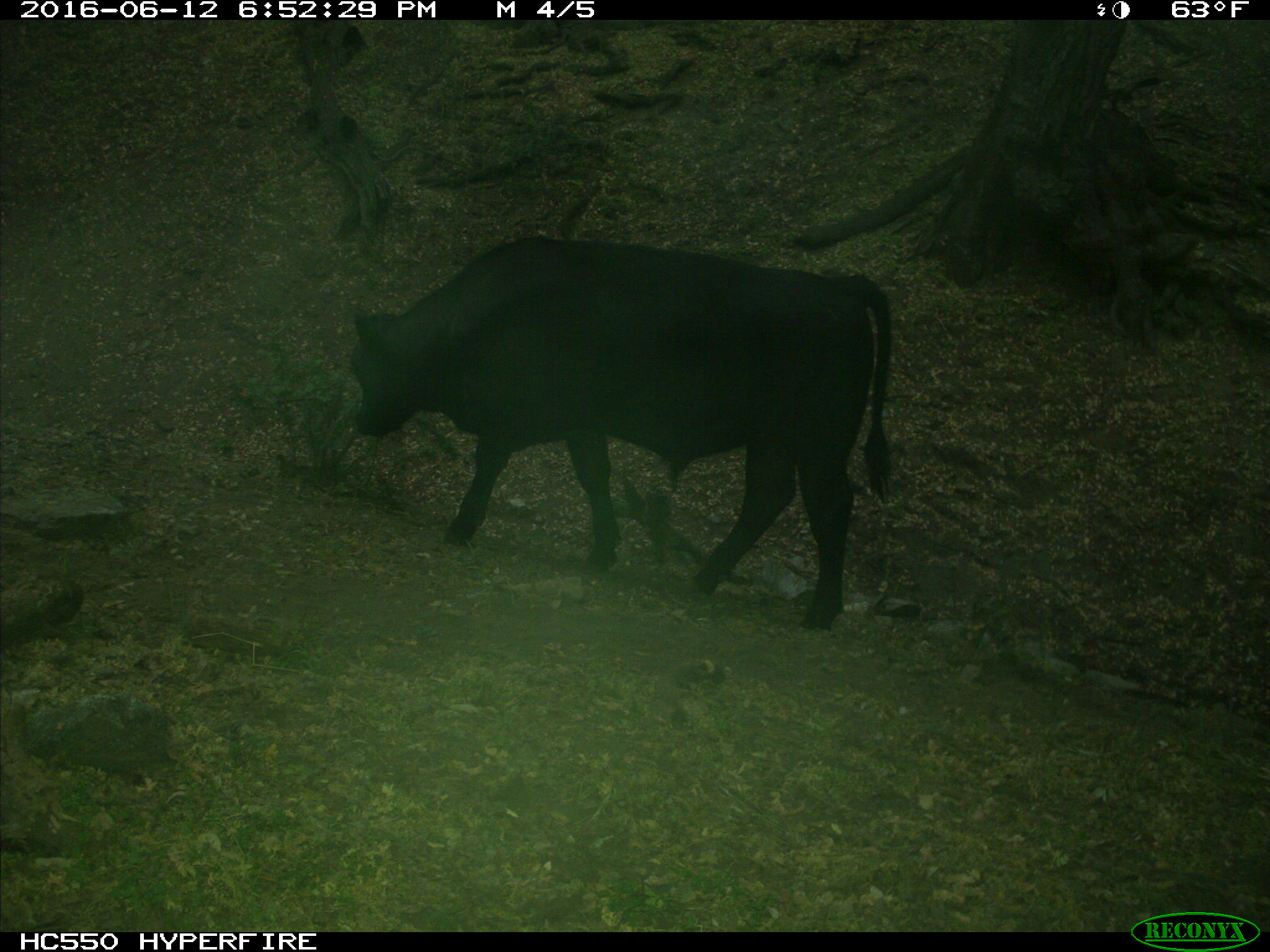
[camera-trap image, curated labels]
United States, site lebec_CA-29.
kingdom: Animalia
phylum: Chordata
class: Mammalia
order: Artiodactyla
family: Bovidae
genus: Bos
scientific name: Bos taurus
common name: domestic cow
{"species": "Bos taurus (domestic cow)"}